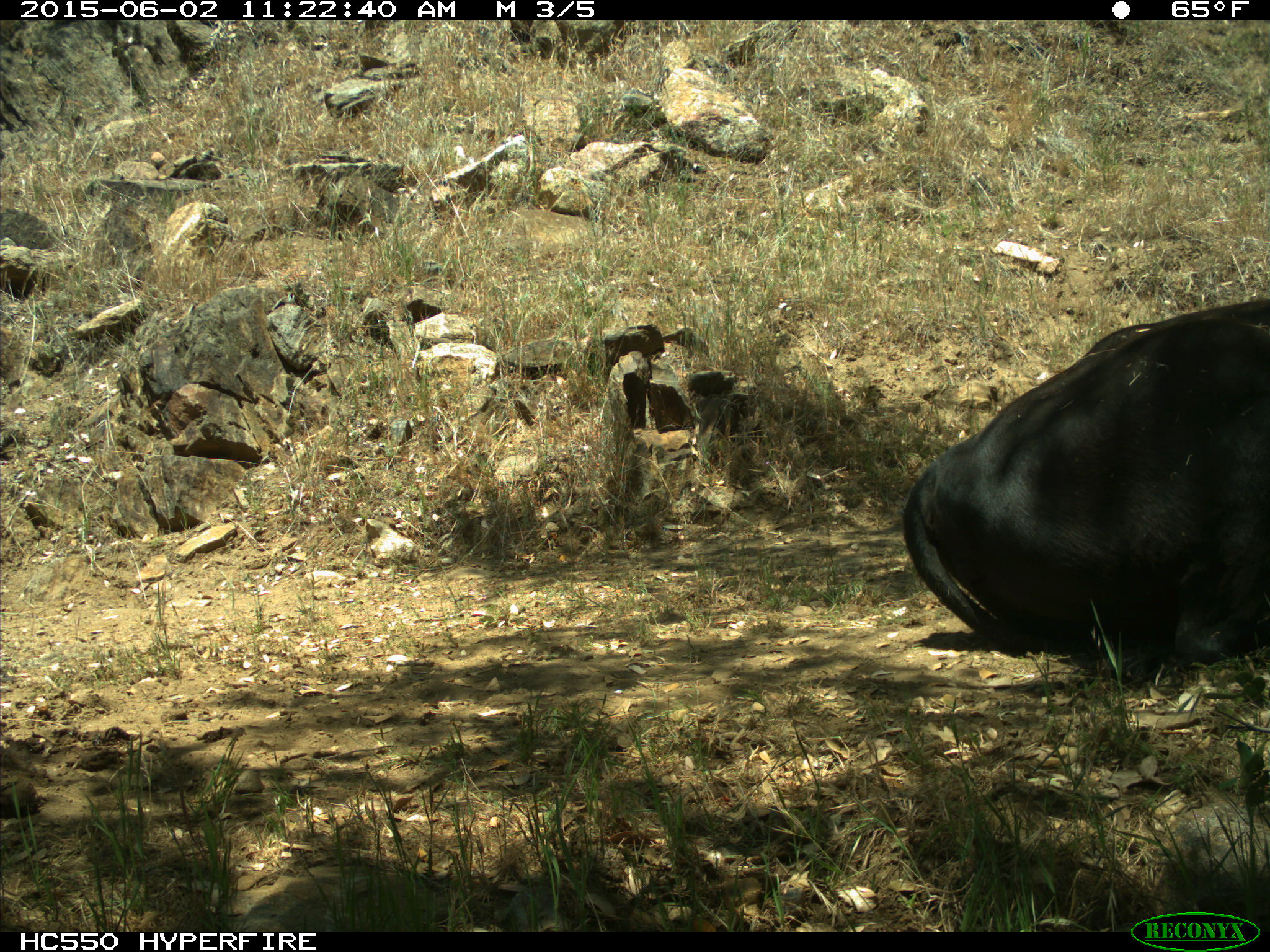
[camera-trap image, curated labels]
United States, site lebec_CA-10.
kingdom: Animalia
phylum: Chordata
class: Mammalia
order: Artiodactyla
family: Bovidae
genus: Bos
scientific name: Bos taurus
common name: domestic cow